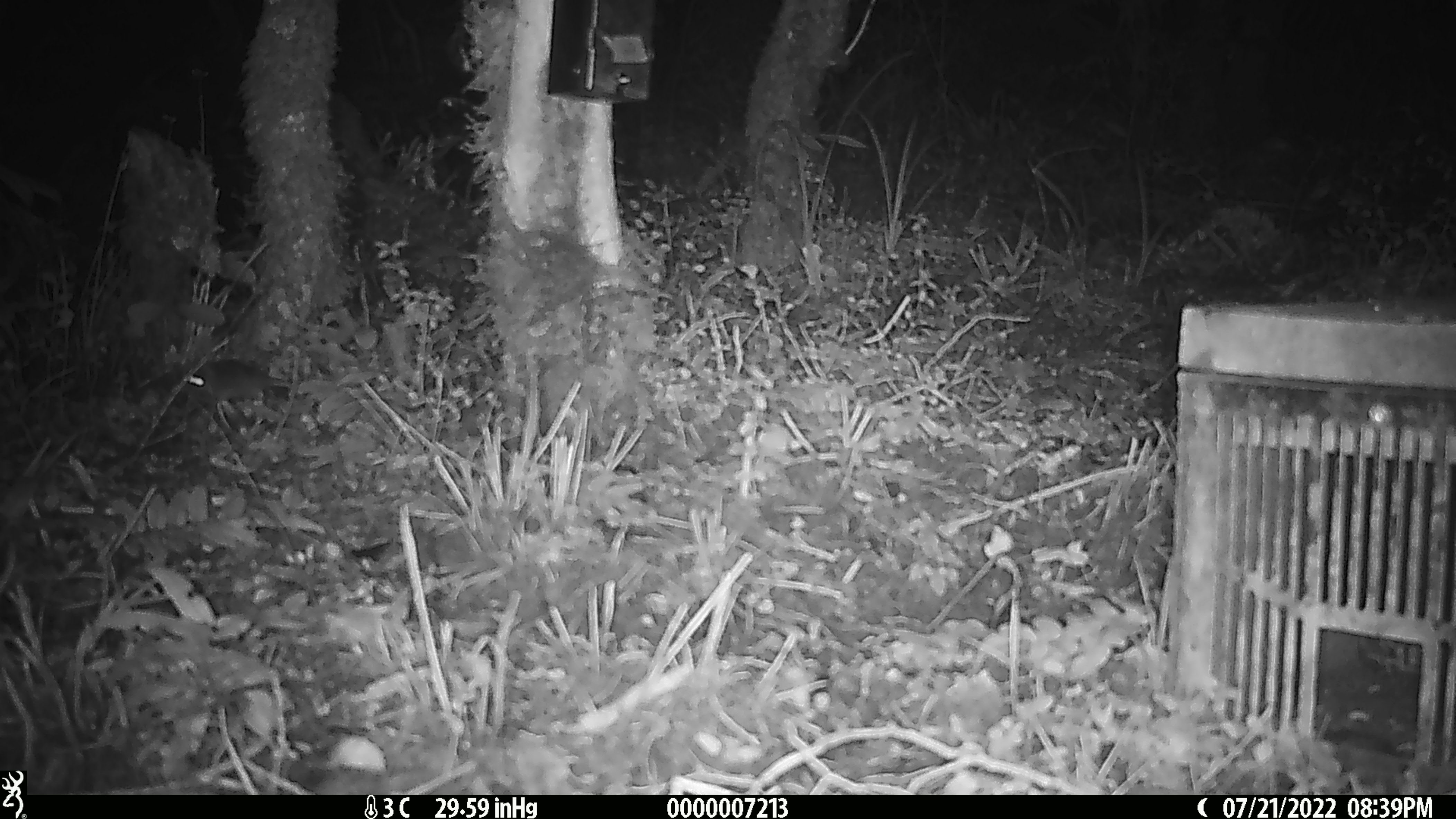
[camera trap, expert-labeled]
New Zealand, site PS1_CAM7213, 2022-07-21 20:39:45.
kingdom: Animalia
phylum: Chordata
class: Mammalia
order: Rodentia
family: Muridae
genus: Mus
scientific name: Mus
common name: mouse